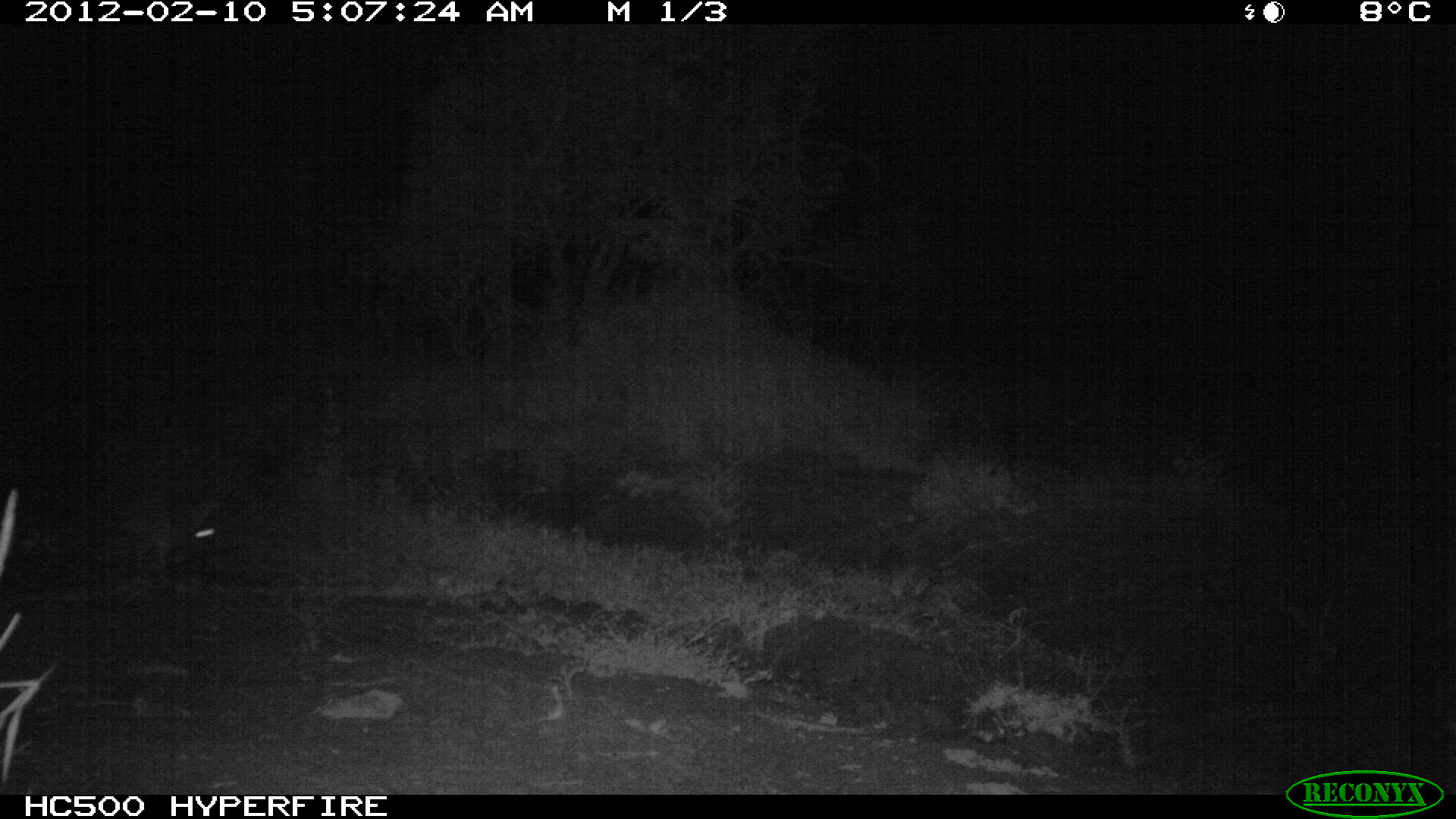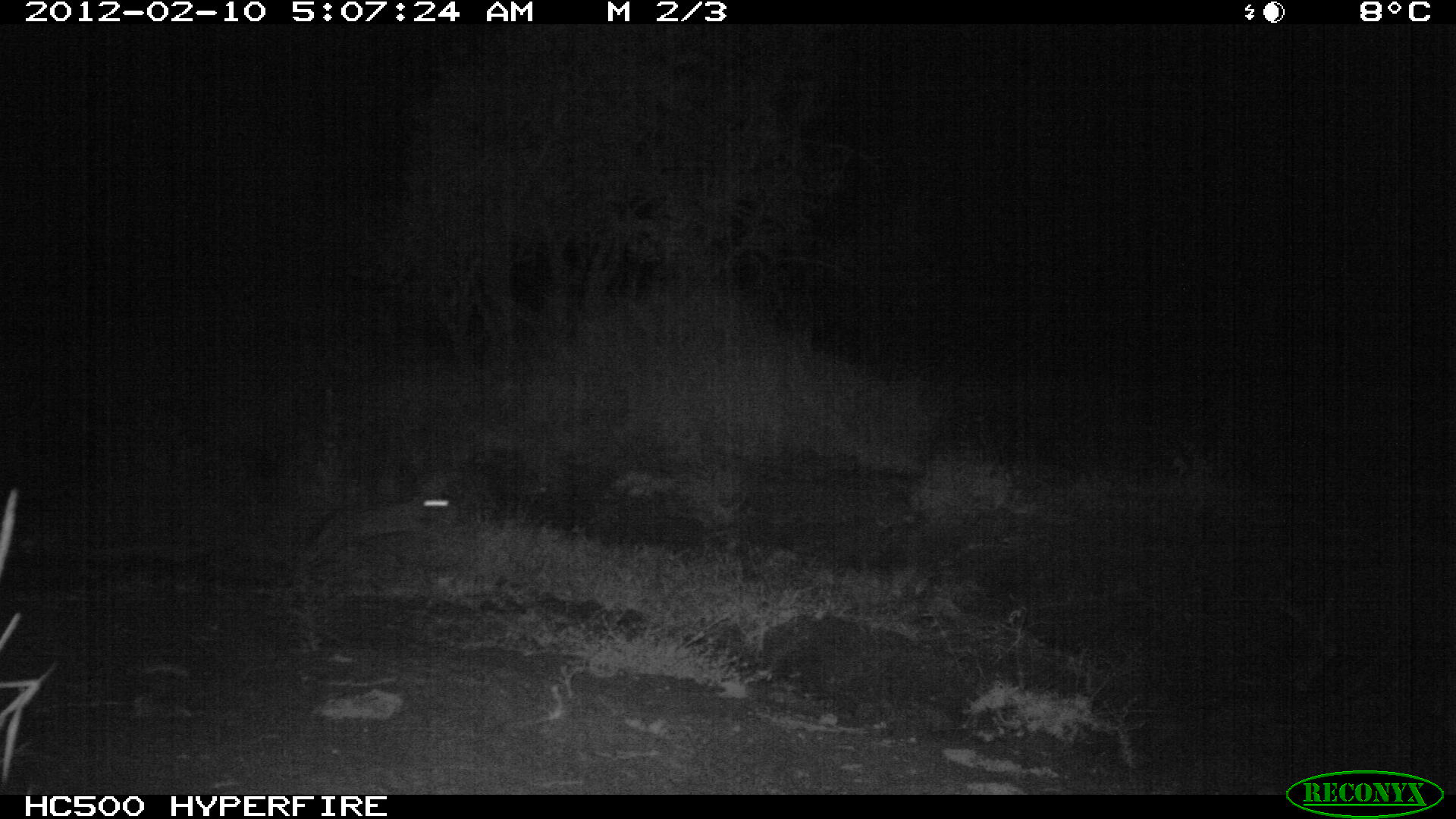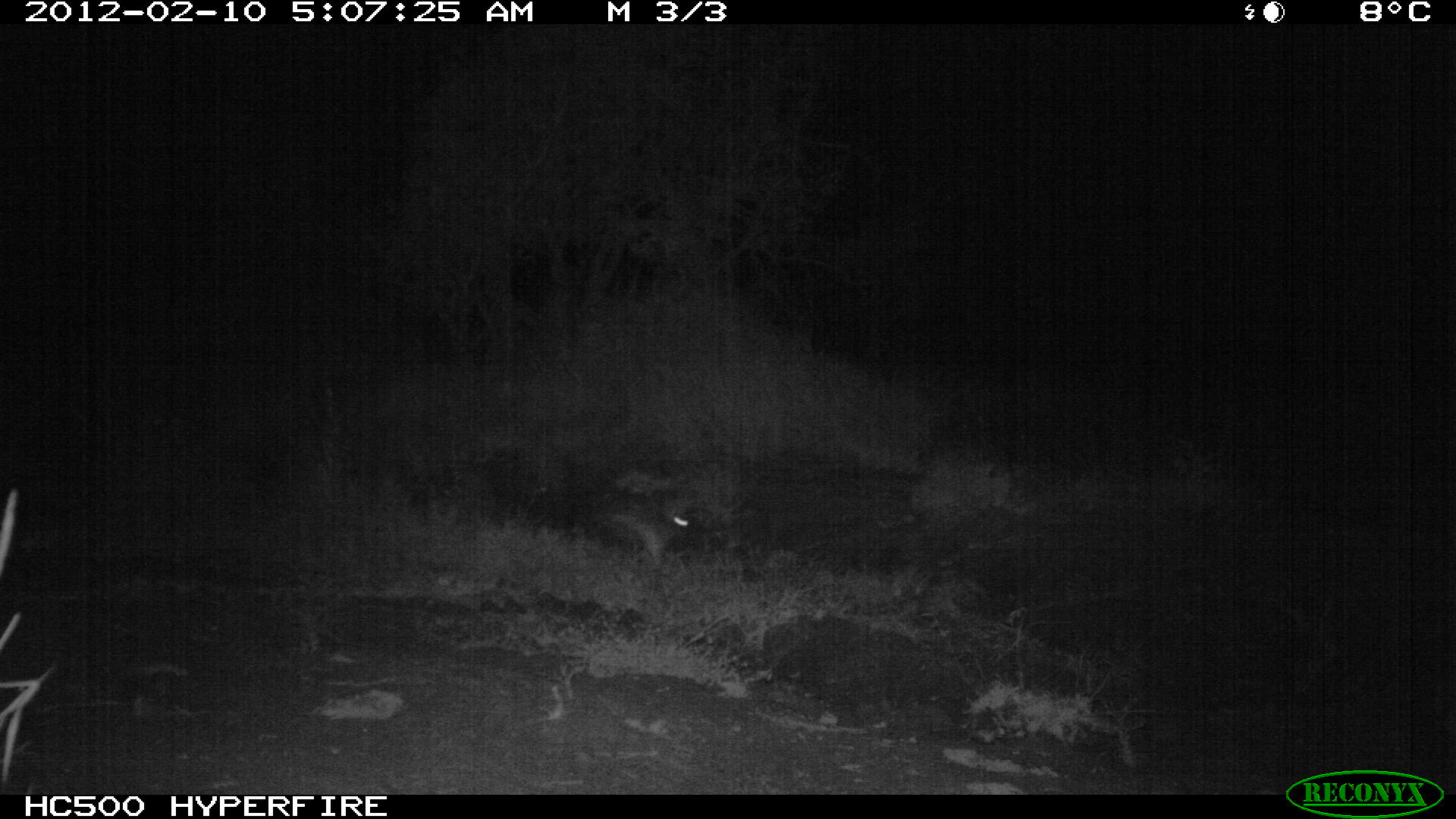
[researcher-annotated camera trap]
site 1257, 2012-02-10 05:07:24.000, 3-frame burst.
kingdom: Animalia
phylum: Chordata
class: Mammalia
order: Lagomorpha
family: Leporidae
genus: Lepus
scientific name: Lepus saxatilis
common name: scrub hare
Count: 1.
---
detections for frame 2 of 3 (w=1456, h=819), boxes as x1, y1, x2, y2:
lepus saxatilis: 311, 463, 468, 556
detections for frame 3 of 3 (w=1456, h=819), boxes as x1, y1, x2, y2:
lepus saxatilis: 598, 477, 702, 569